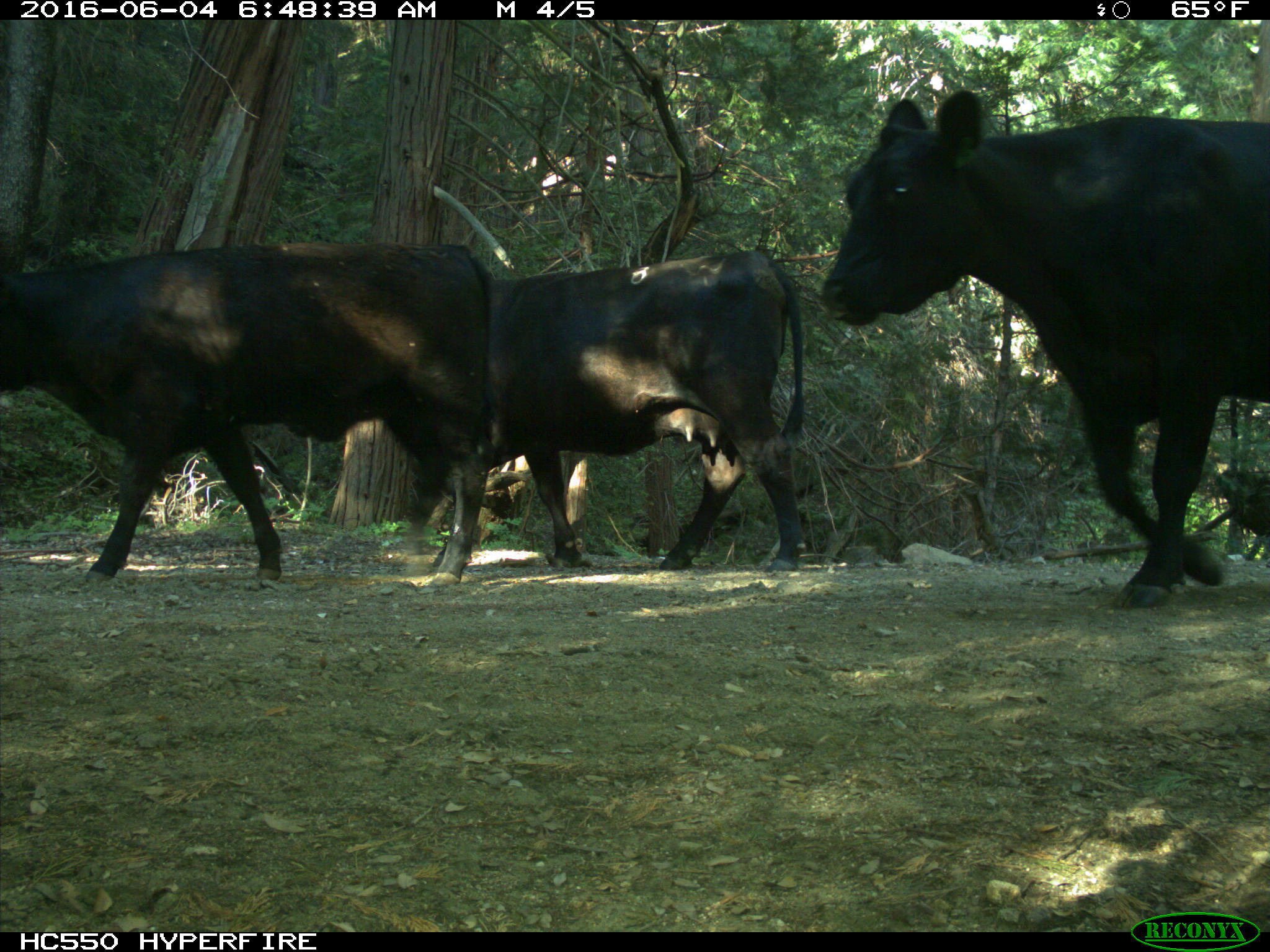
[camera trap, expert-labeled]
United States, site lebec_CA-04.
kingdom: Animalia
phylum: Chordata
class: Mammalia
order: Artiodactyla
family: Bovidae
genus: Bos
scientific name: Bos taurus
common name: domestic cow